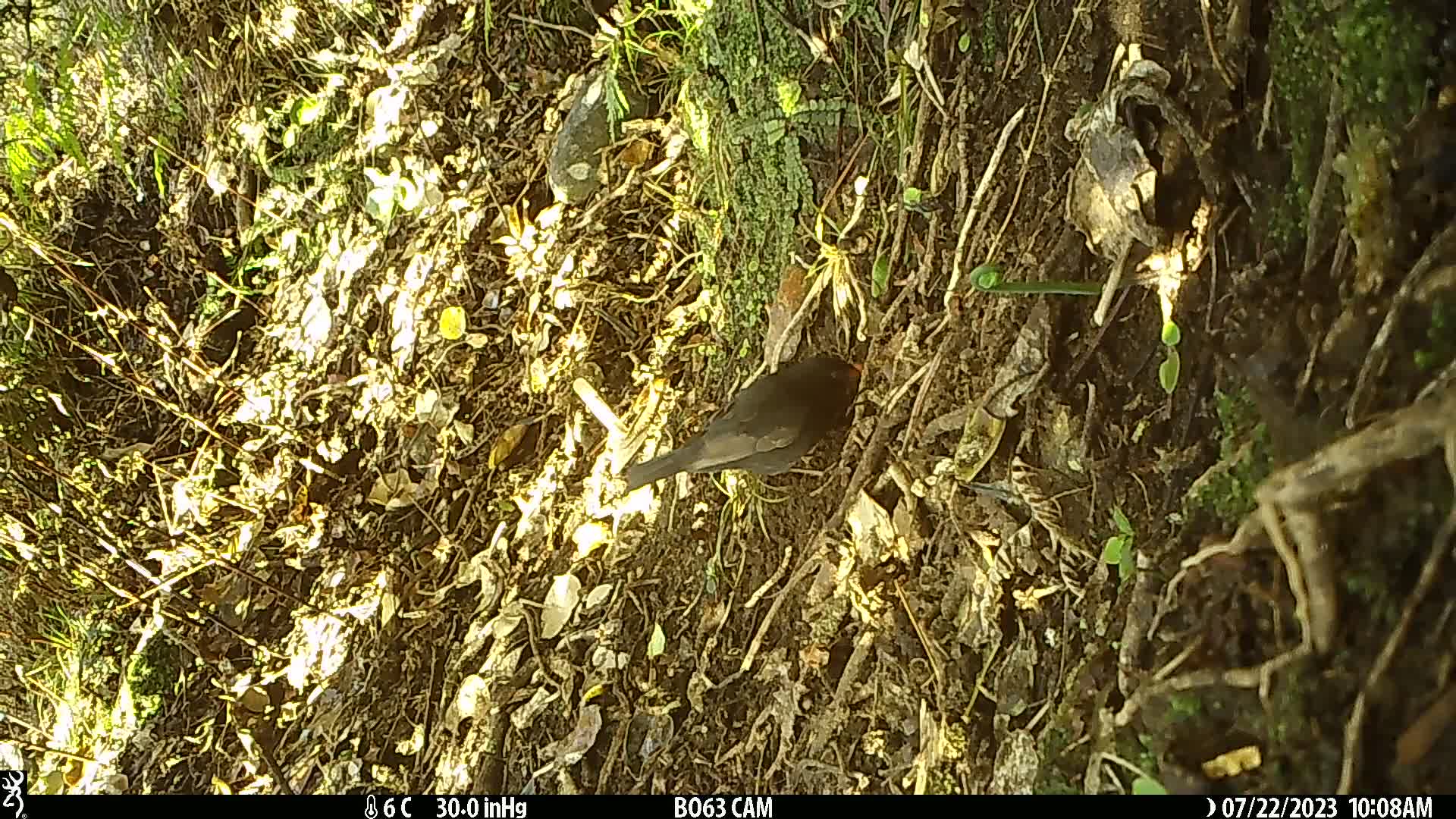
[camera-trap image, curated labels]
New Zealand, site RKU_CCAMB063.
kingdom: Animalia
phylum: Chordata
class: Aves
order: Passeriformes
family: Turdidae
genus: Turdus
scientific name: Turdus merula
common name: eurasian blackbird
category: blackbird